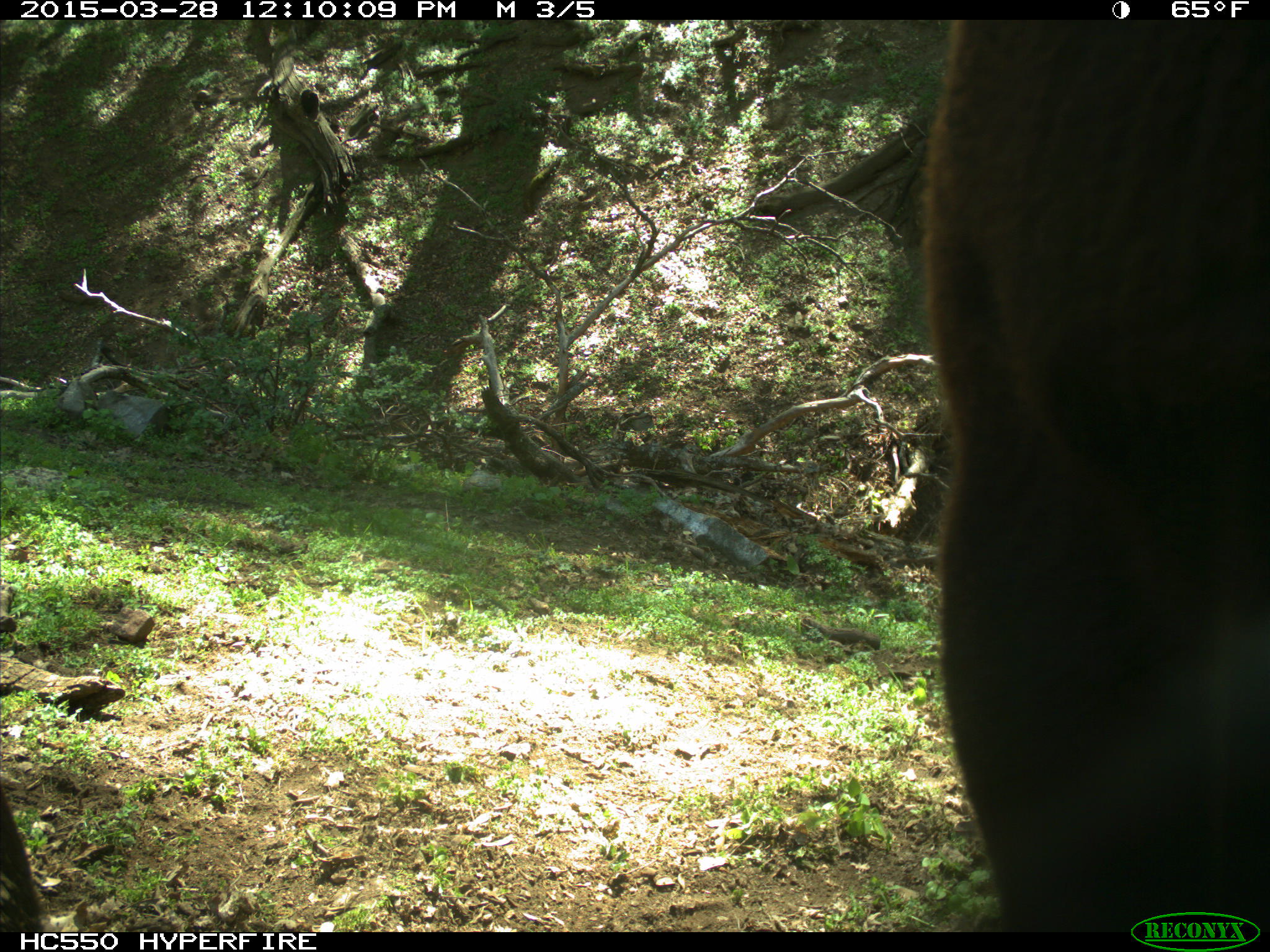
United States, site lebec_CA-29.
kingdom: Animalia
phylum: Chordata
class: Mammalia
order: Artiodactyla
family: Bovidae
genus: Bos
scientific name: Bos taurus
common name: domestic cow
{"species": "Bos taurus (domestic cow)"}